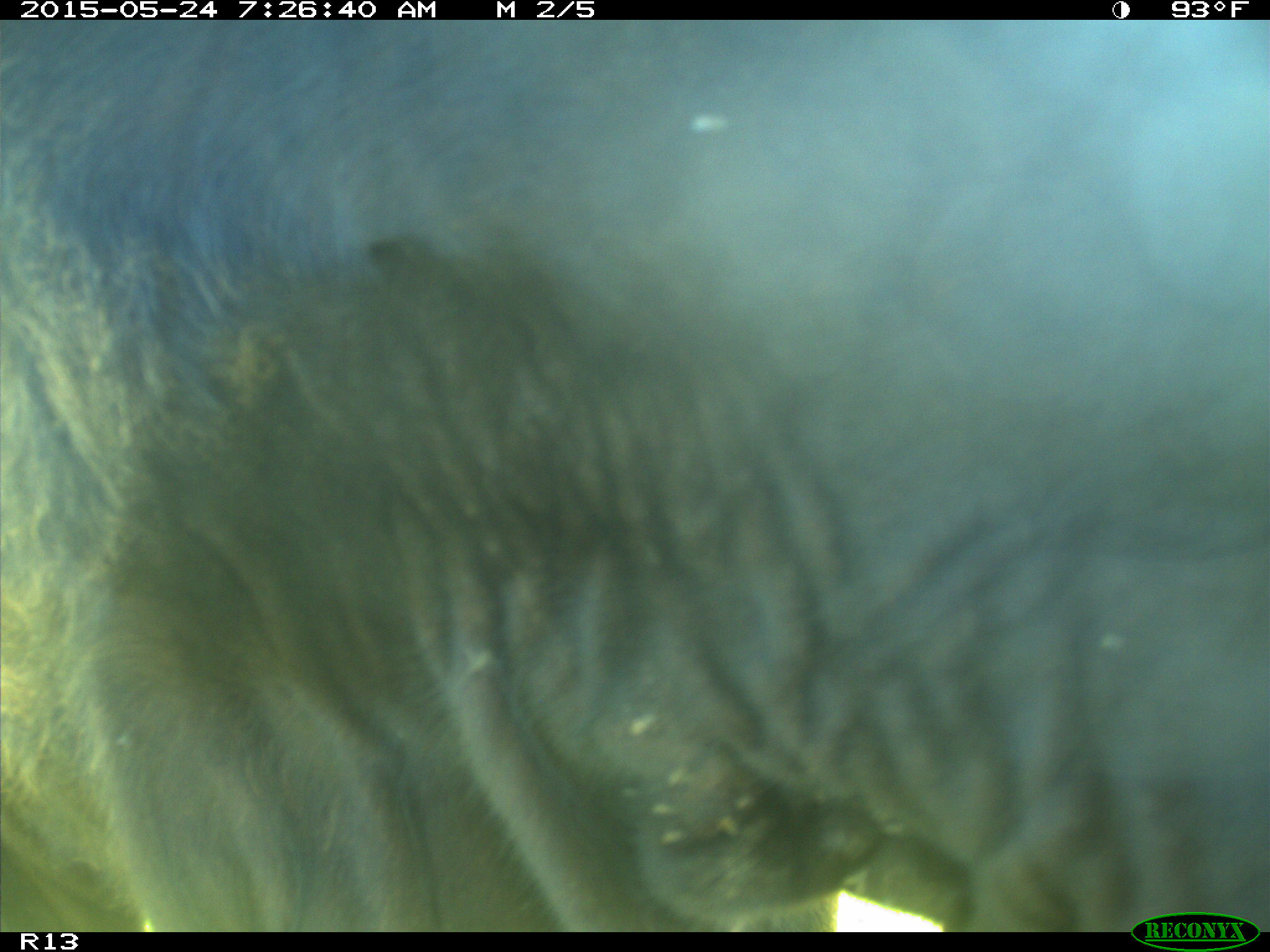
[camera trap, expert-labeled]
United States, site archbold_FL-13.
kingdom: Animalia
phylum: Chordata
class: Mammalia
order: Artiodactyla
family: Bovidae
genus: Bos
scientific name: Bos taurus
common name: domestic cow